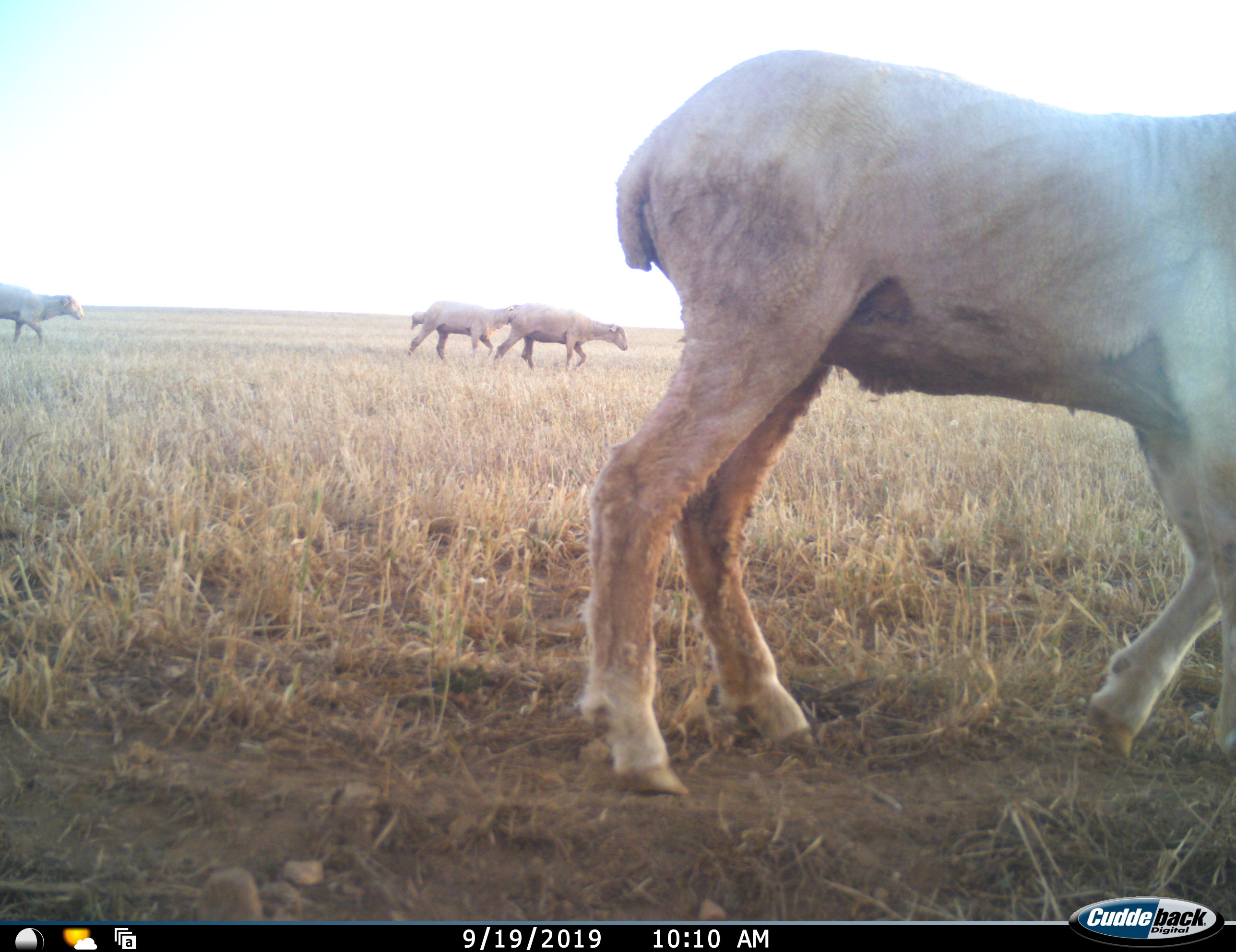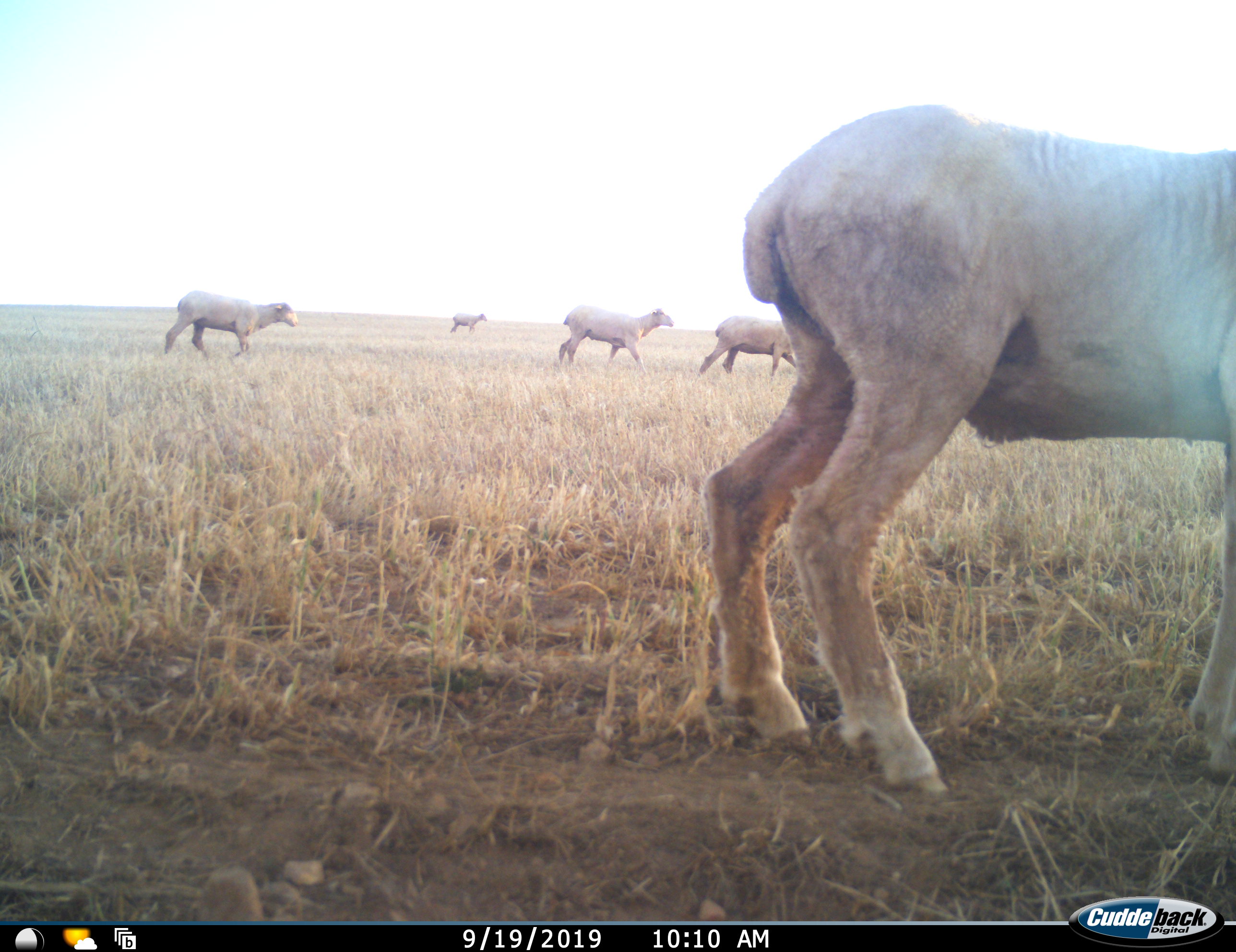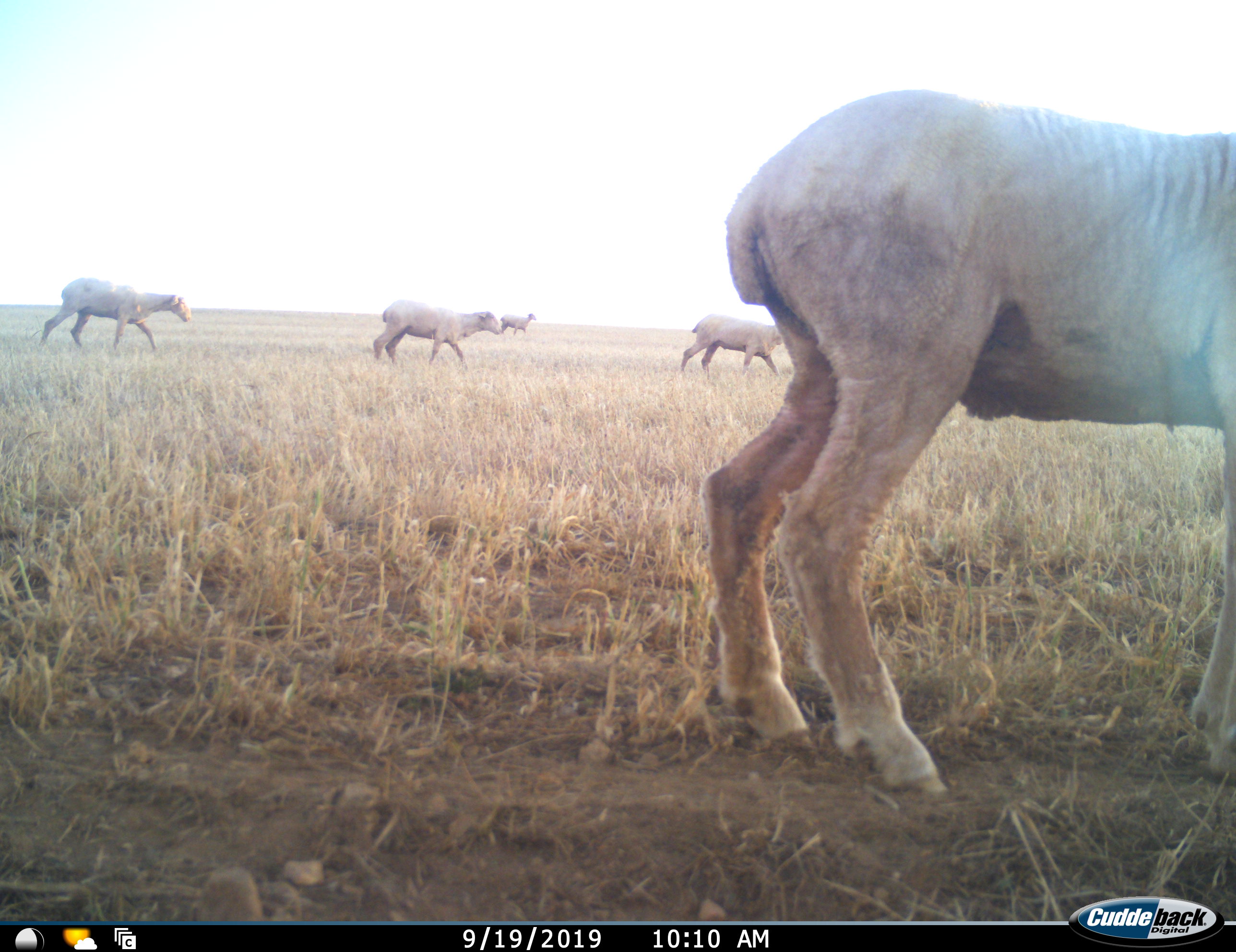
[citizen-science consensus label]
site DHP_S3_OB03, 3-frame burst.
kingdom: Animalia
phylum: Chordata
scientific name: Vertebrata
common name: domestic animal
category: domesticanimal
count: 6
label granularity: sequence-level